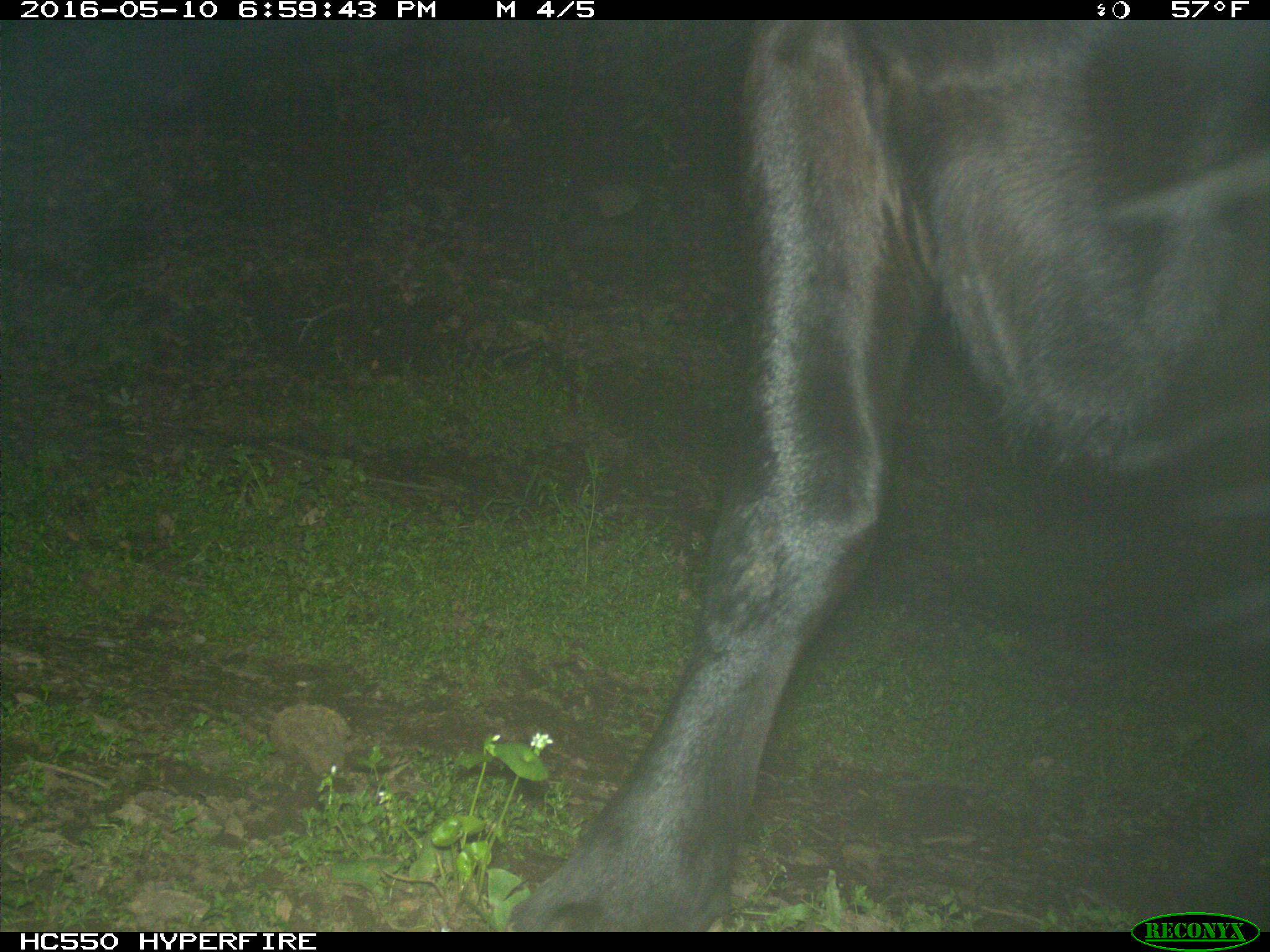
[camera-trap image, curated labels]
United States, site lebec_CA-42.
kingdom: Animalia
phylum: Chordata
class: Mammalia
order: Artiodactyla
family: Bovidae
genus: Bos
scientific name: Bos taurus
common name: domestic cow